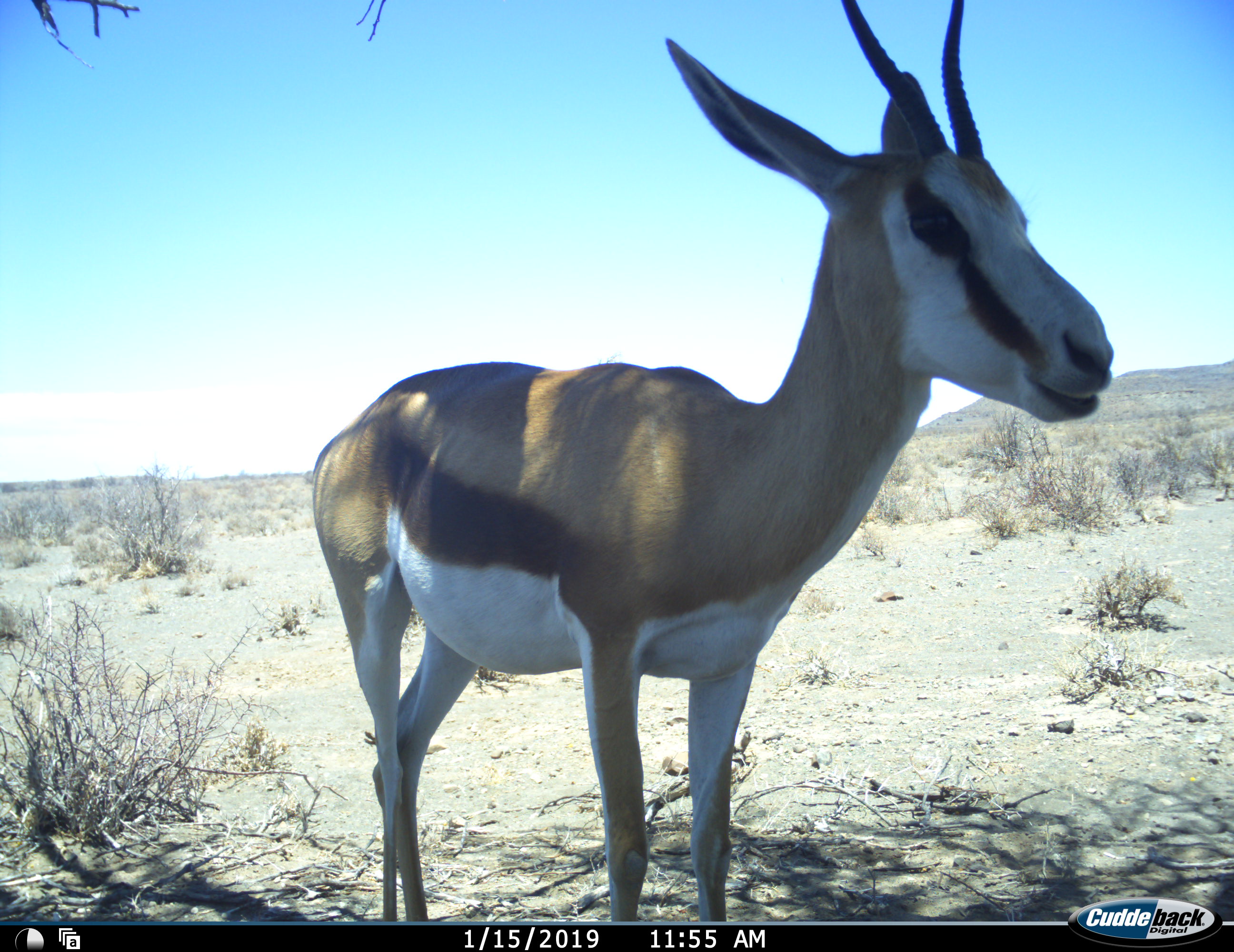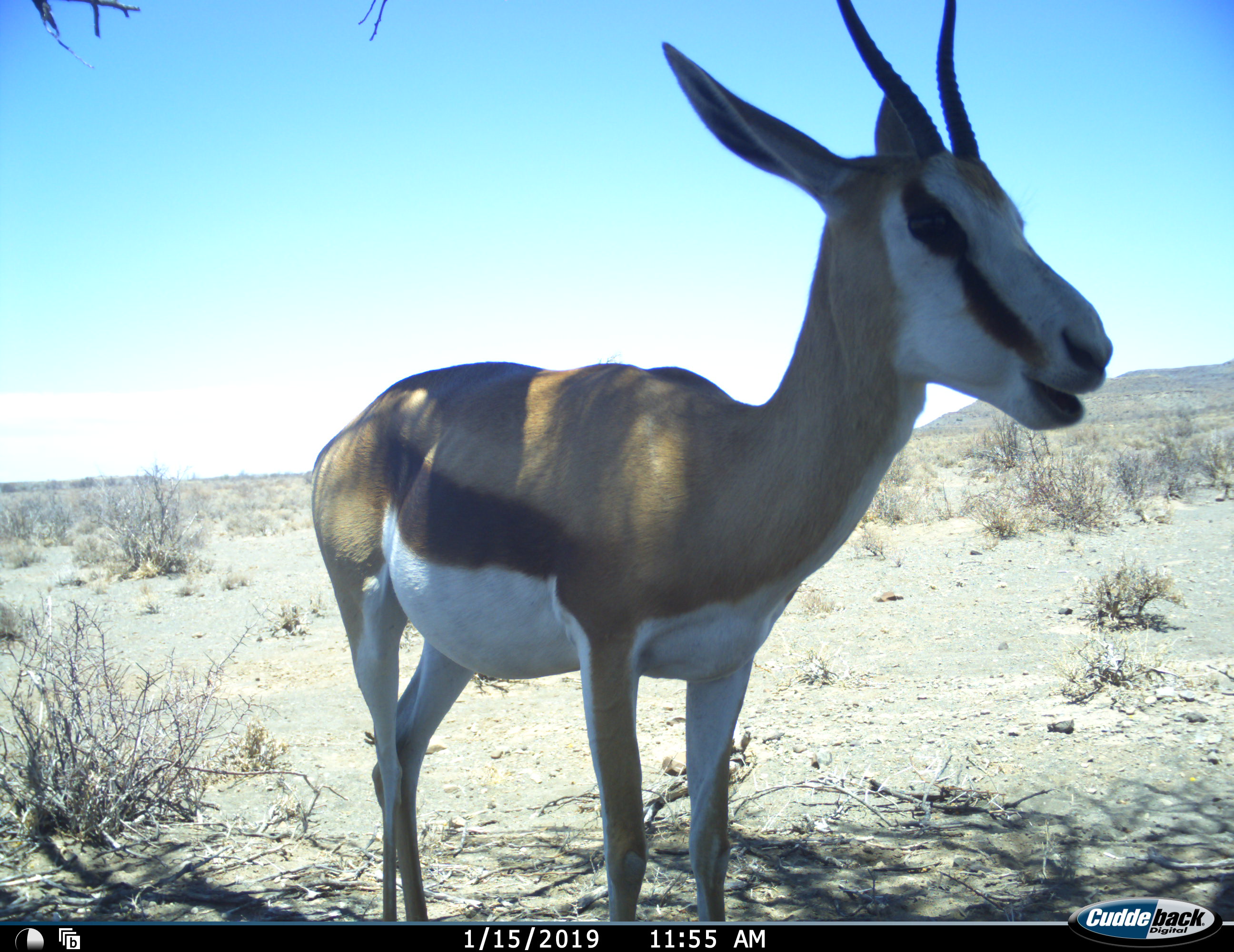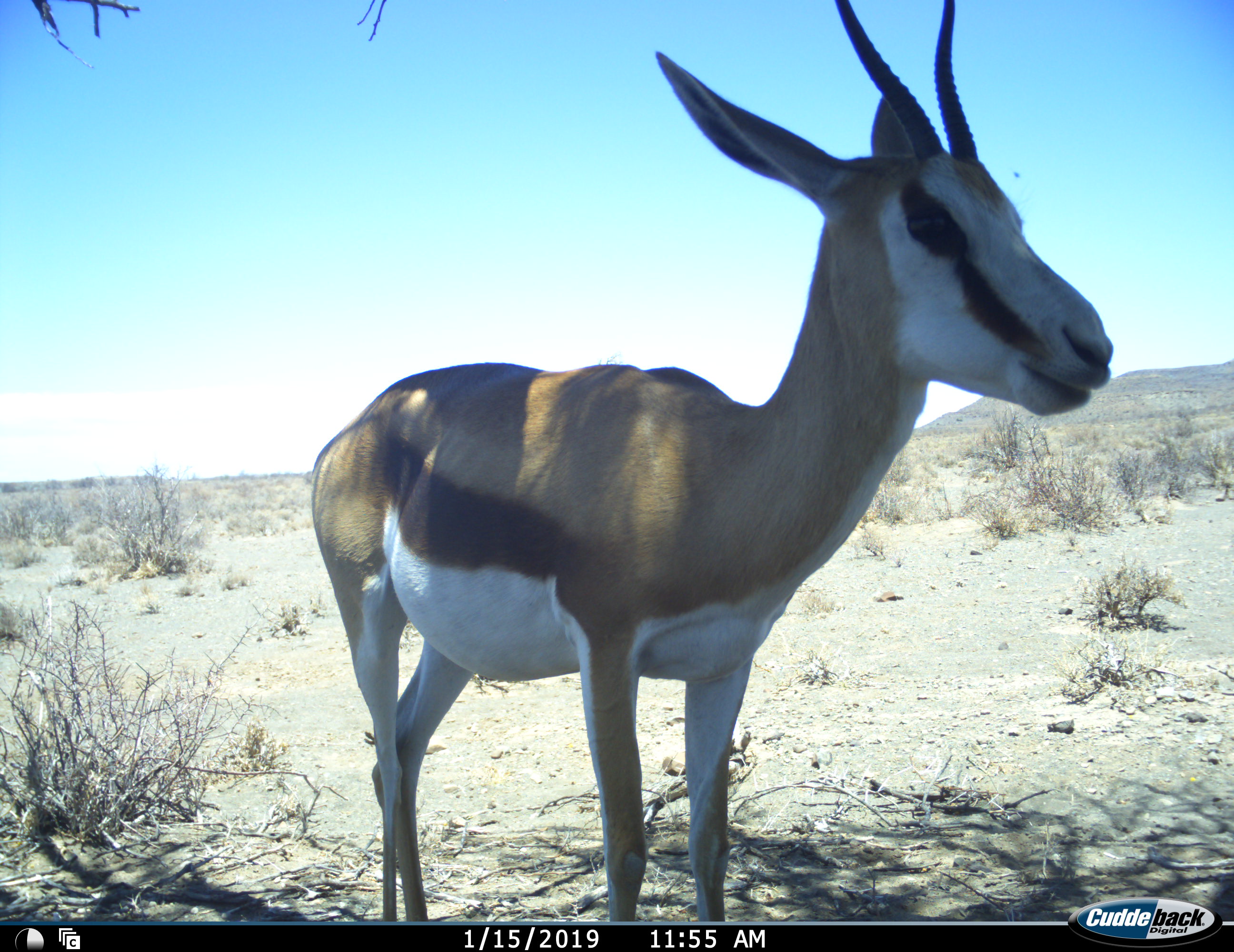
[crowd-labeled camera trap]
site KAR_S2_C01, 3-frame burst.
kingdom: Animalia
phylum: Chordata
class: Mammalia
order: Artiodactyla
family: Bovidae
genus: Antidorcas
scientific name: Antidorcas marsupialis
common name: springbok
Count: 1.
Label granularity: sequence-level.